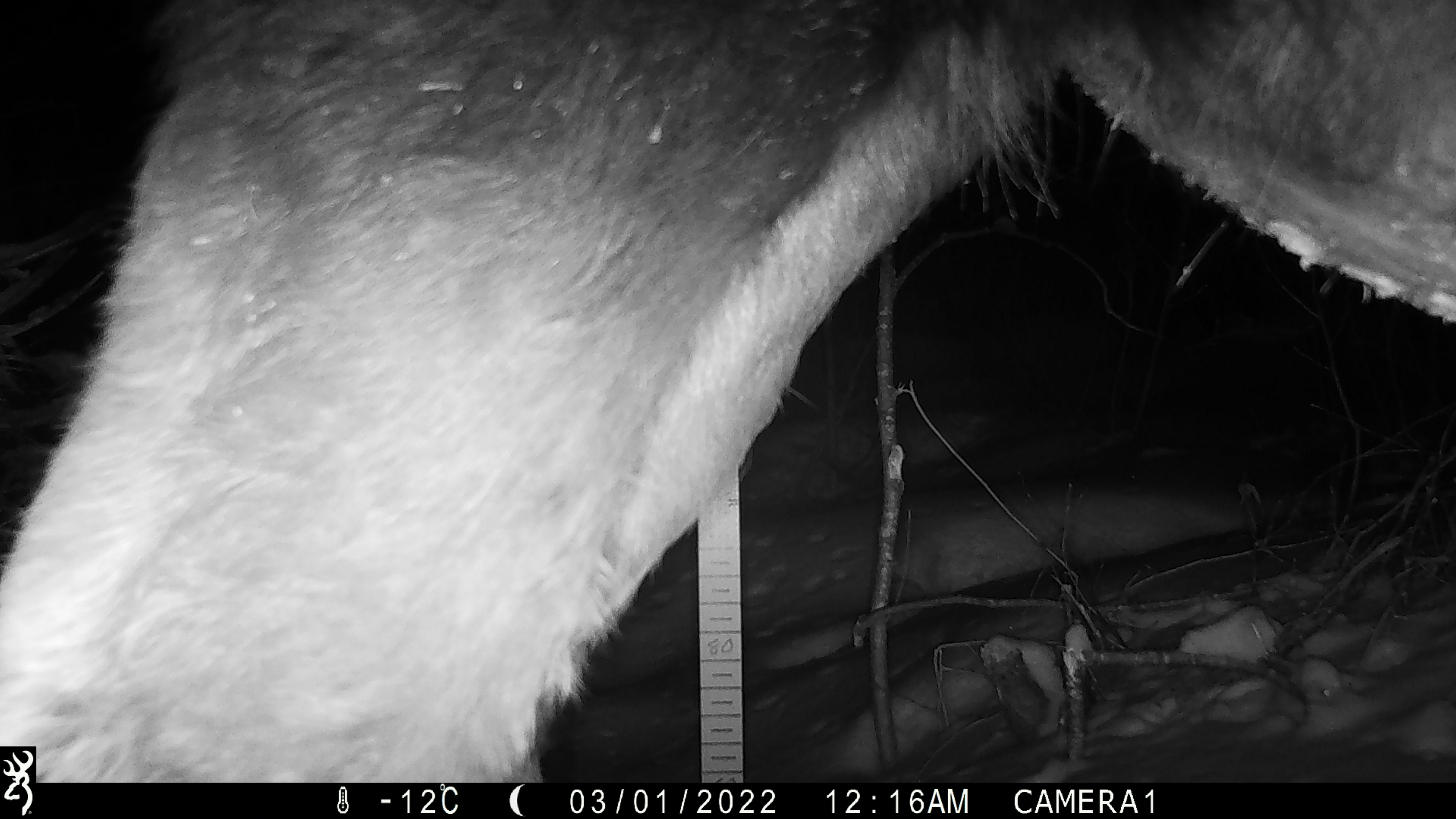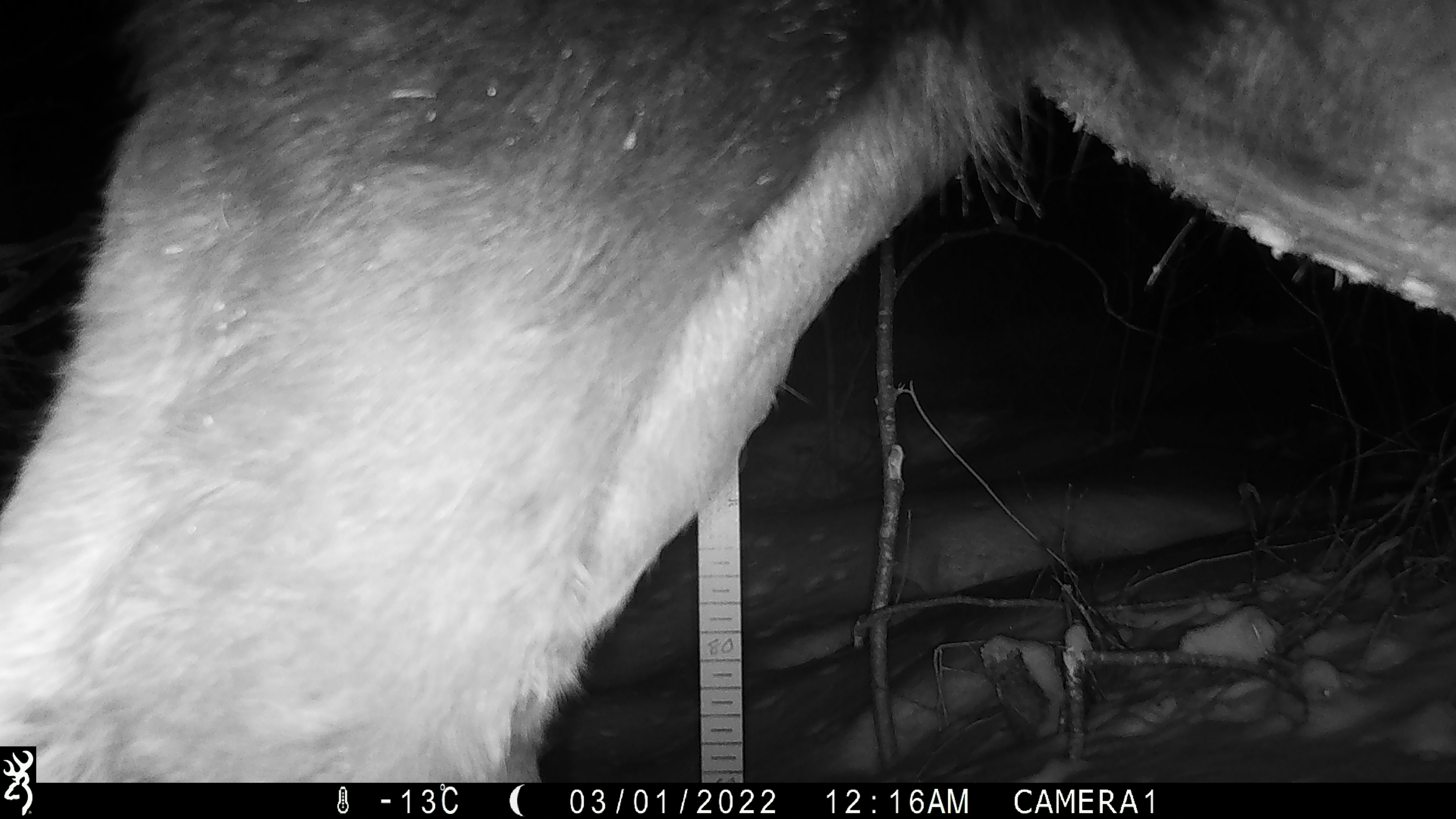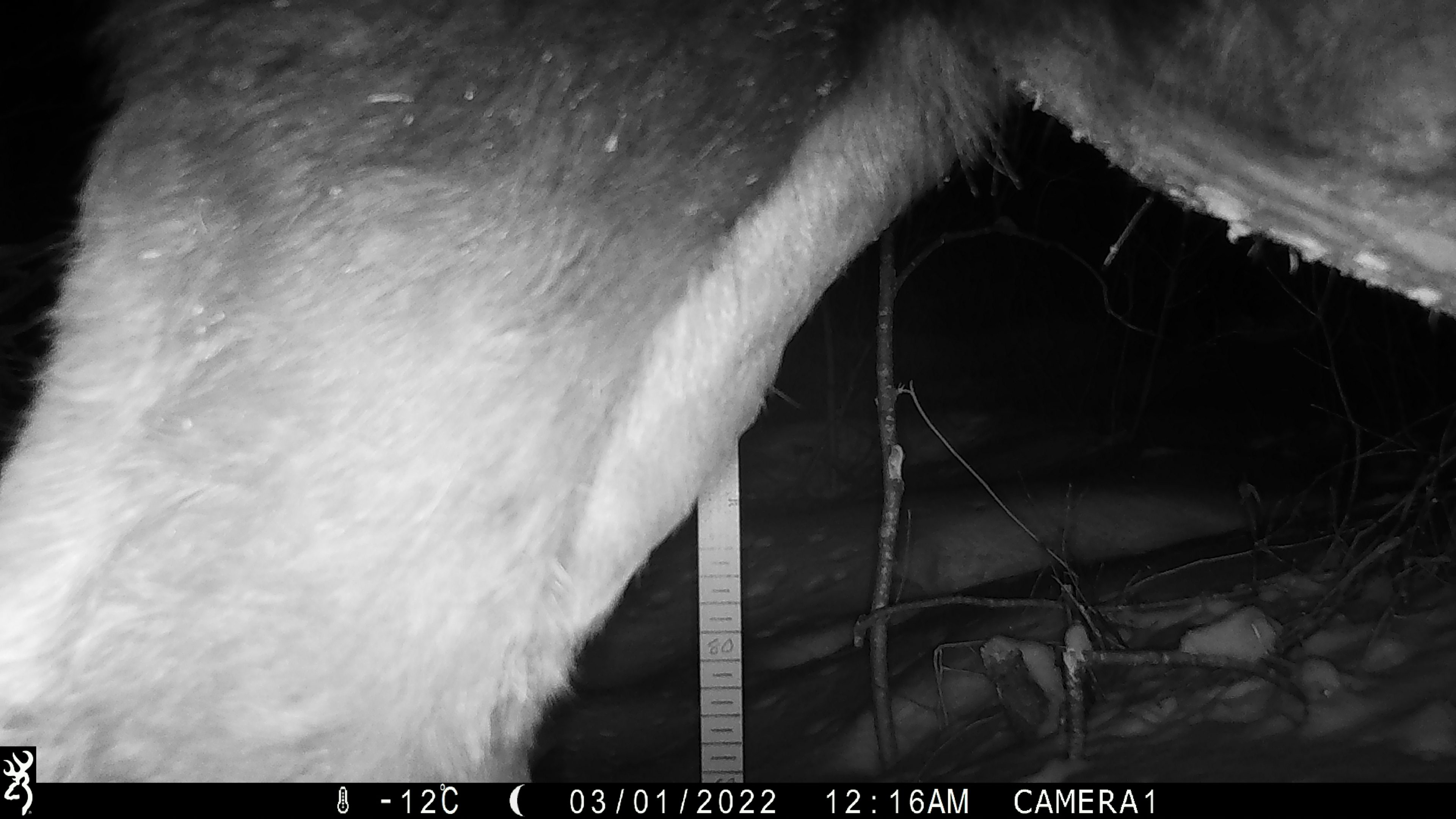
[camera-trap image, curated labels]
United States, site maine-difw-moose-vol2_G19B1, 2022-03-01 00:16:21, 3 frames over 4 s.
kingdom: Animalia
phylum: Chordata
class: Mammalia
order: Artiodactyla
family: Cervidae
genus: Alces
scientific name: Alces alces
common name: moose